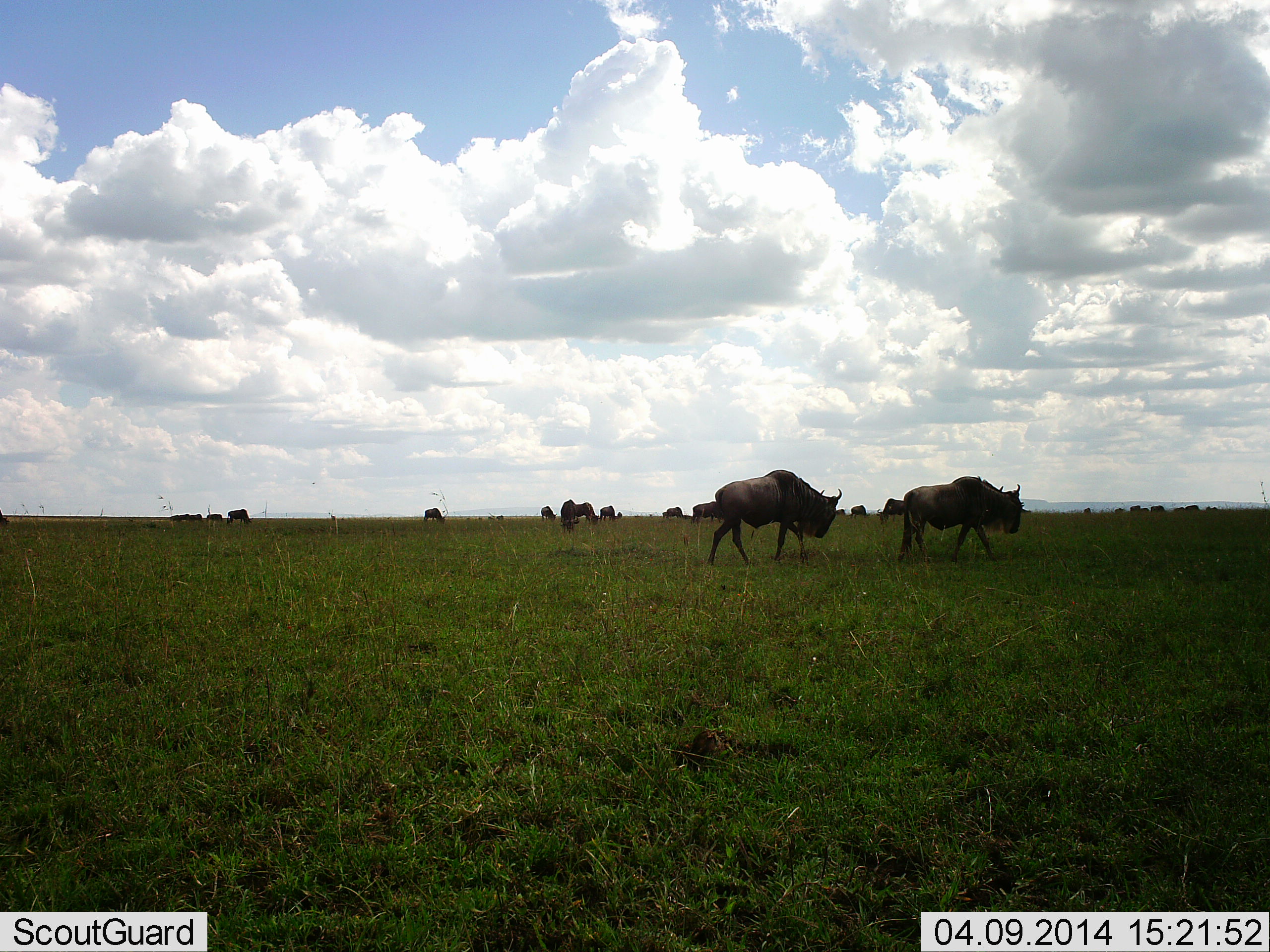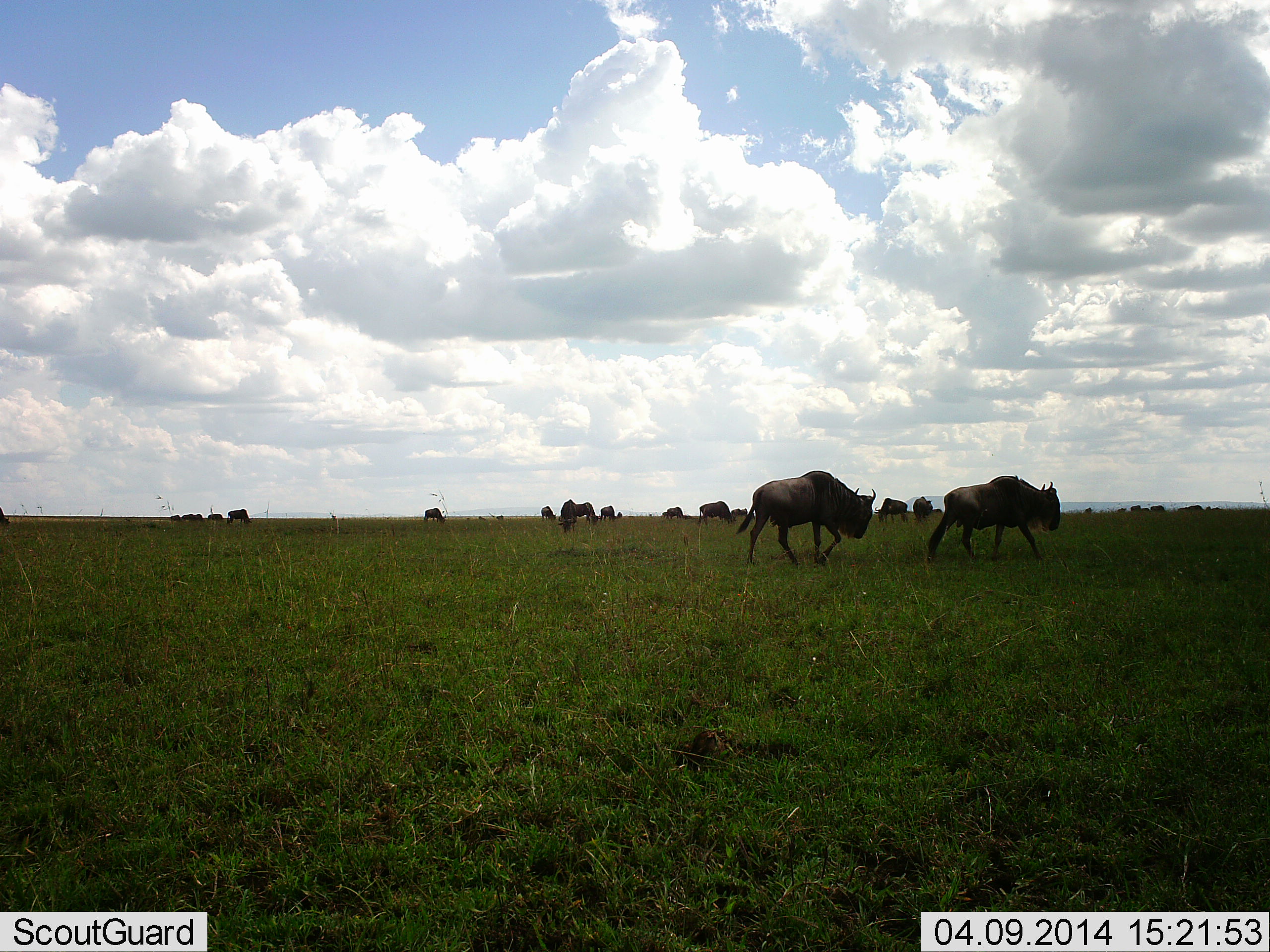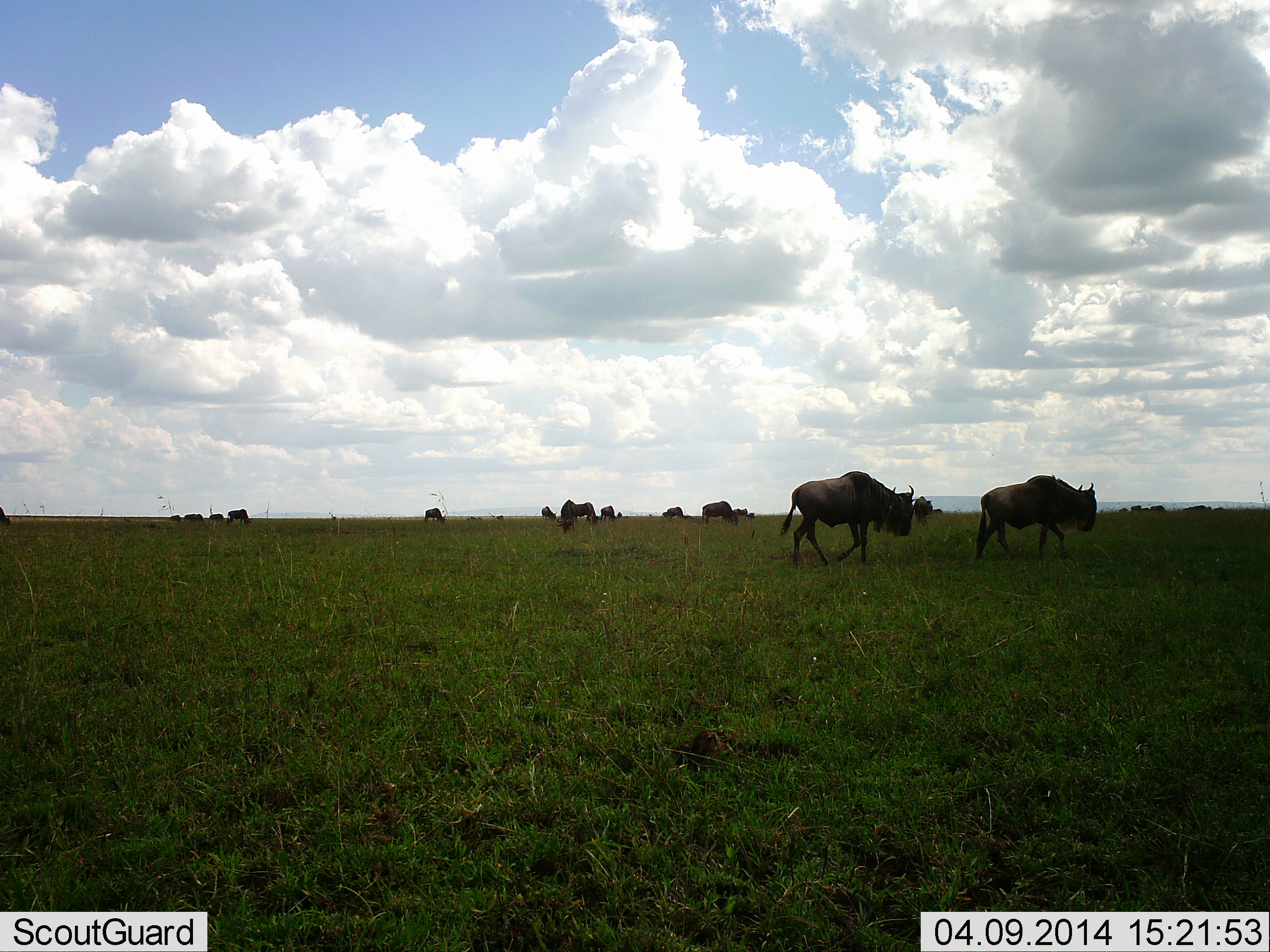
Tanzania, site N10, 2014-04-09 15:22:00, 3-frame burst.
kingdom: Animalia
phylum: Chordata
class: Mammalia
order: Artiodactyla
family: Bovidae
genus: Connochaetes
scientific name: Connochaetes taurinus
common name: blue wildebeest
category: wildebeest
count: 11-50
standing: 50%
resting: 0%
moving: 80%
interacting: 0%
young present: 0%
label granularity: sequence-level